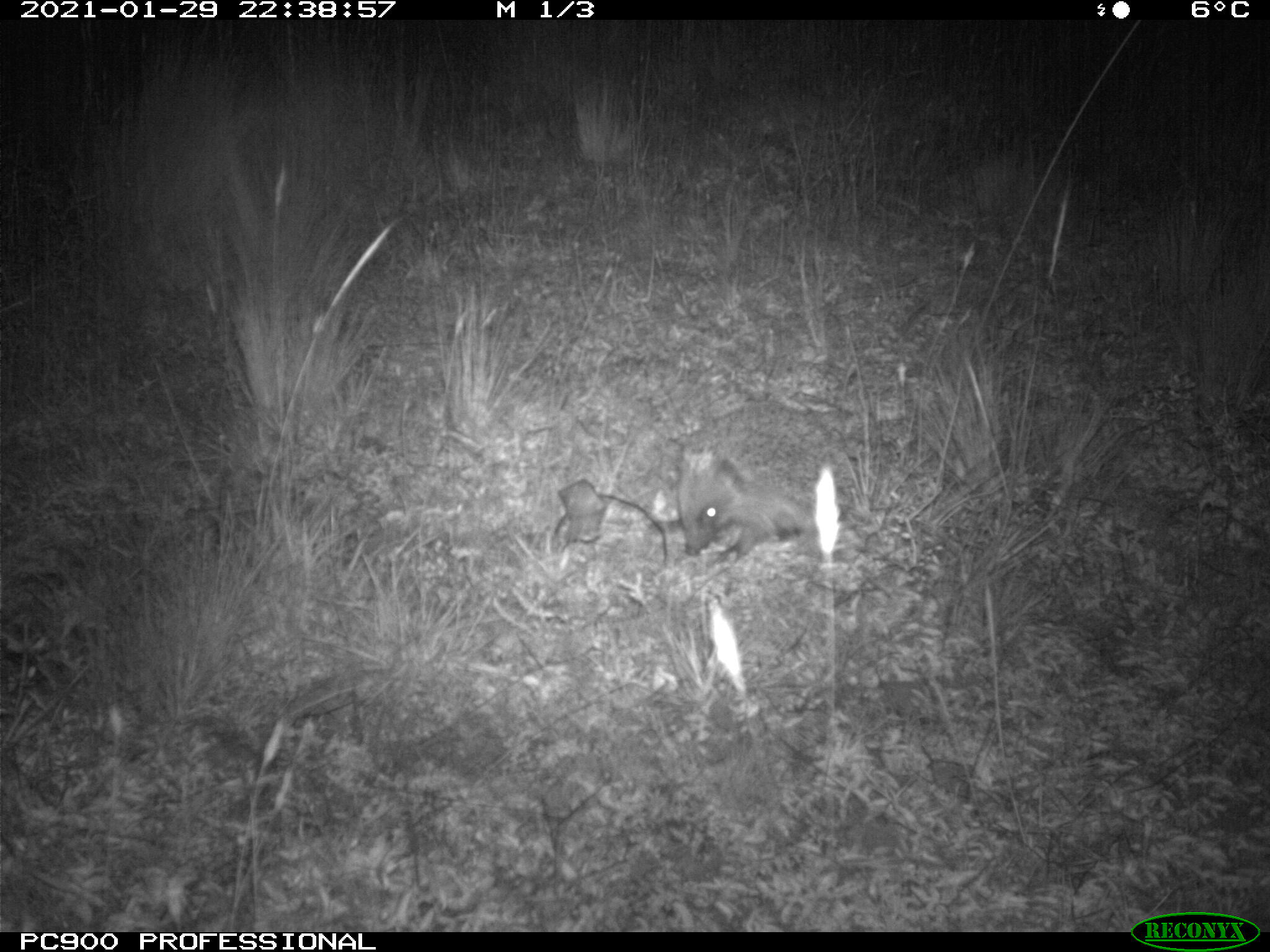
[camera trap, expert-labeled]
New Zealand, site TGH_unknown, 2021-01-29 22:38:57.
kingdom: Animalia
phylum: Chordata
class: Mammalia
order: Eulipotyphla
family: Erinaceidae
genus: Erinaceus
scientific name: Erinaceus europaeus europaeus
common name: european hedgehog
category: hedgehog